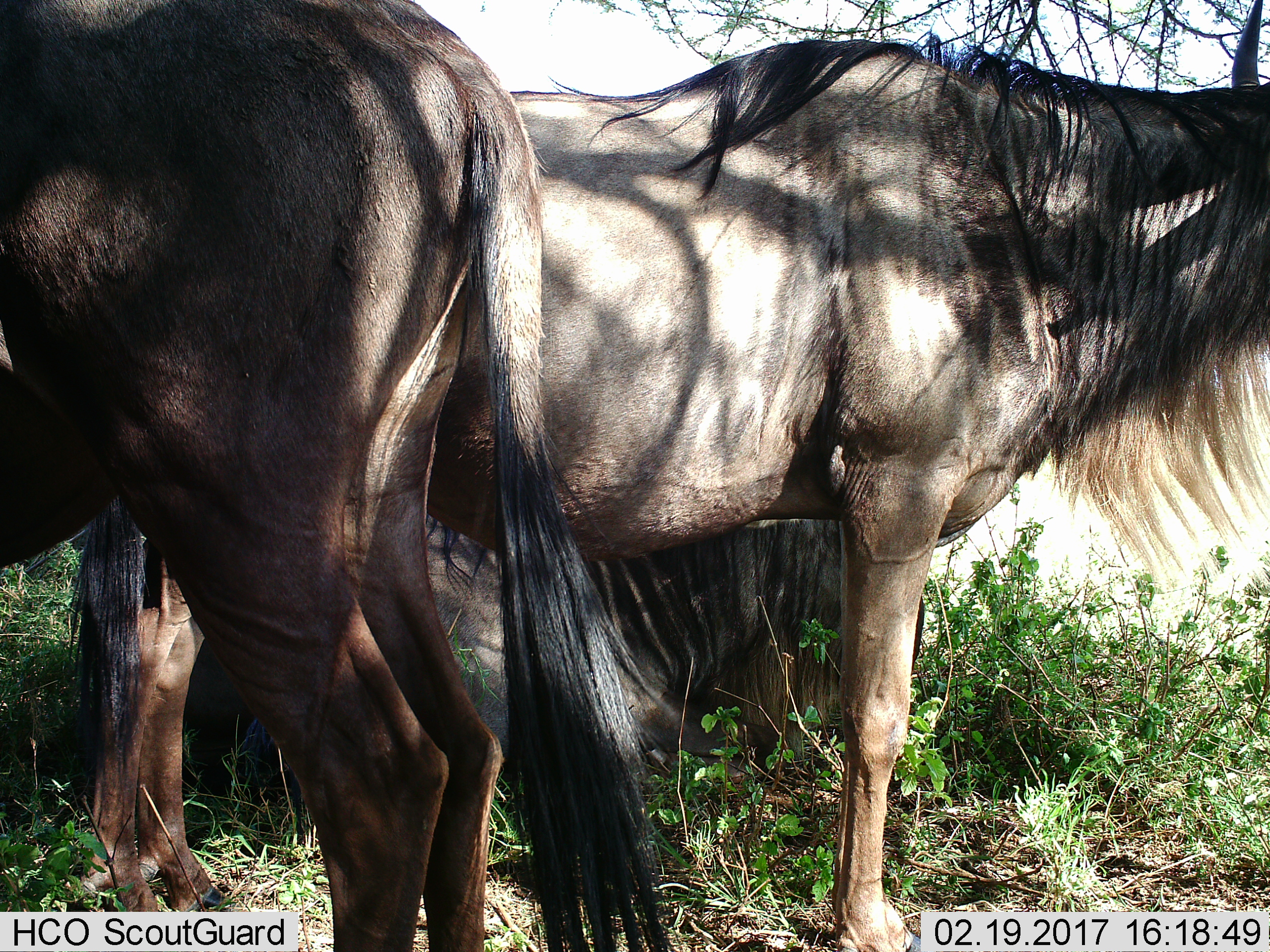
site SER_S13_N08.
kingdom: Animalia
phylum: Chordata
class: Mammalia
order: Artiodactyla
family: Bovidae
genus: Connochaetes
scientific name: Connochaetes taurinus taurinus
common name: blue wildebeest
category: wildebeestblue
Wildebeestblue (blue wildebeest) (Connochaetes taurinus taurinus), count 3. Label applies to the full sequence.